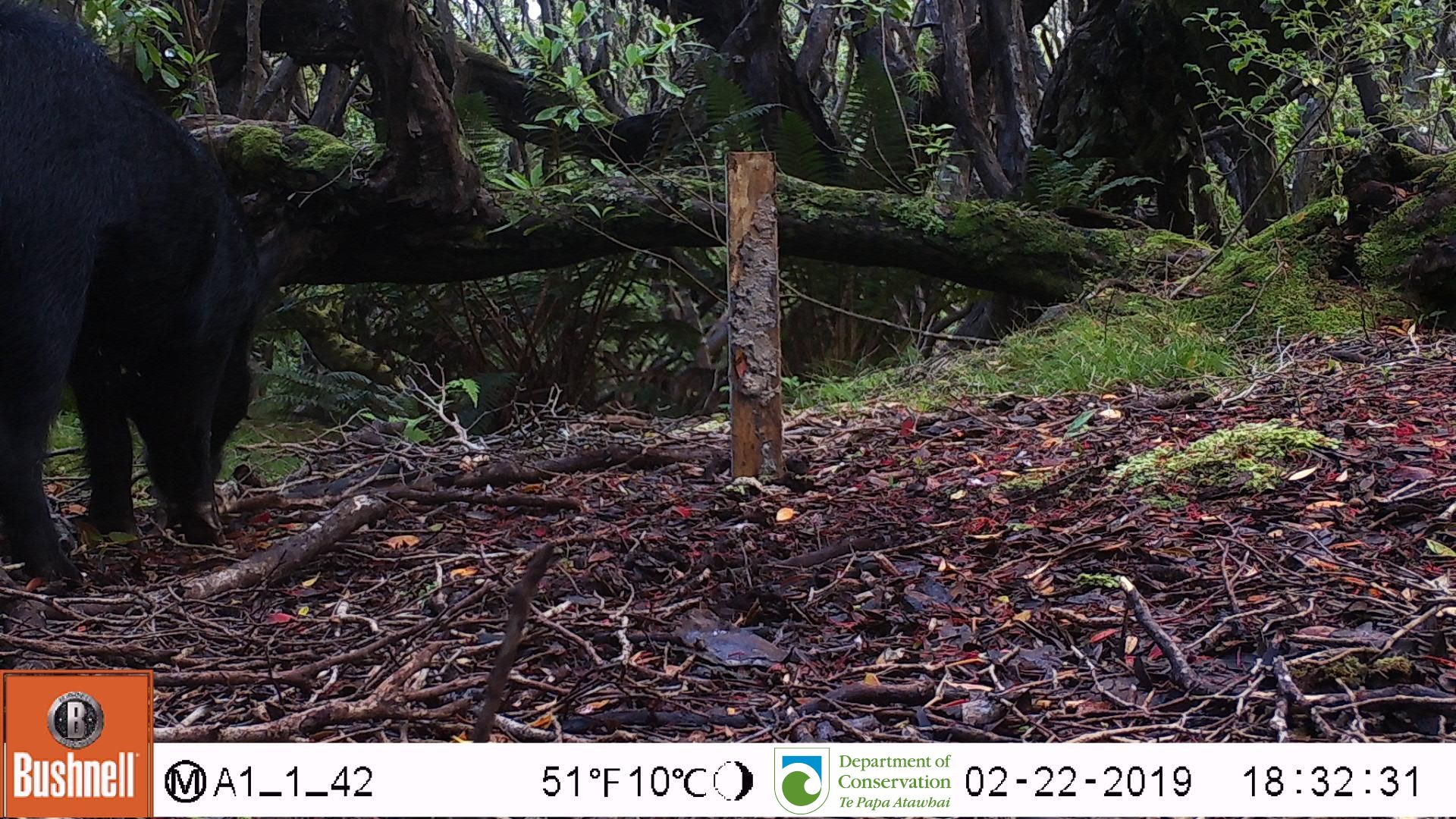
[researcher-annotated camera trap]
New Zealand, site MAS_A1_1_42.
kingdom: Animalia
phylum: Chordata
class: Mammalia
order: Artiodactyla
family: Suidae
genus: Sus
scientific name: Sus scrofa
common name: pig